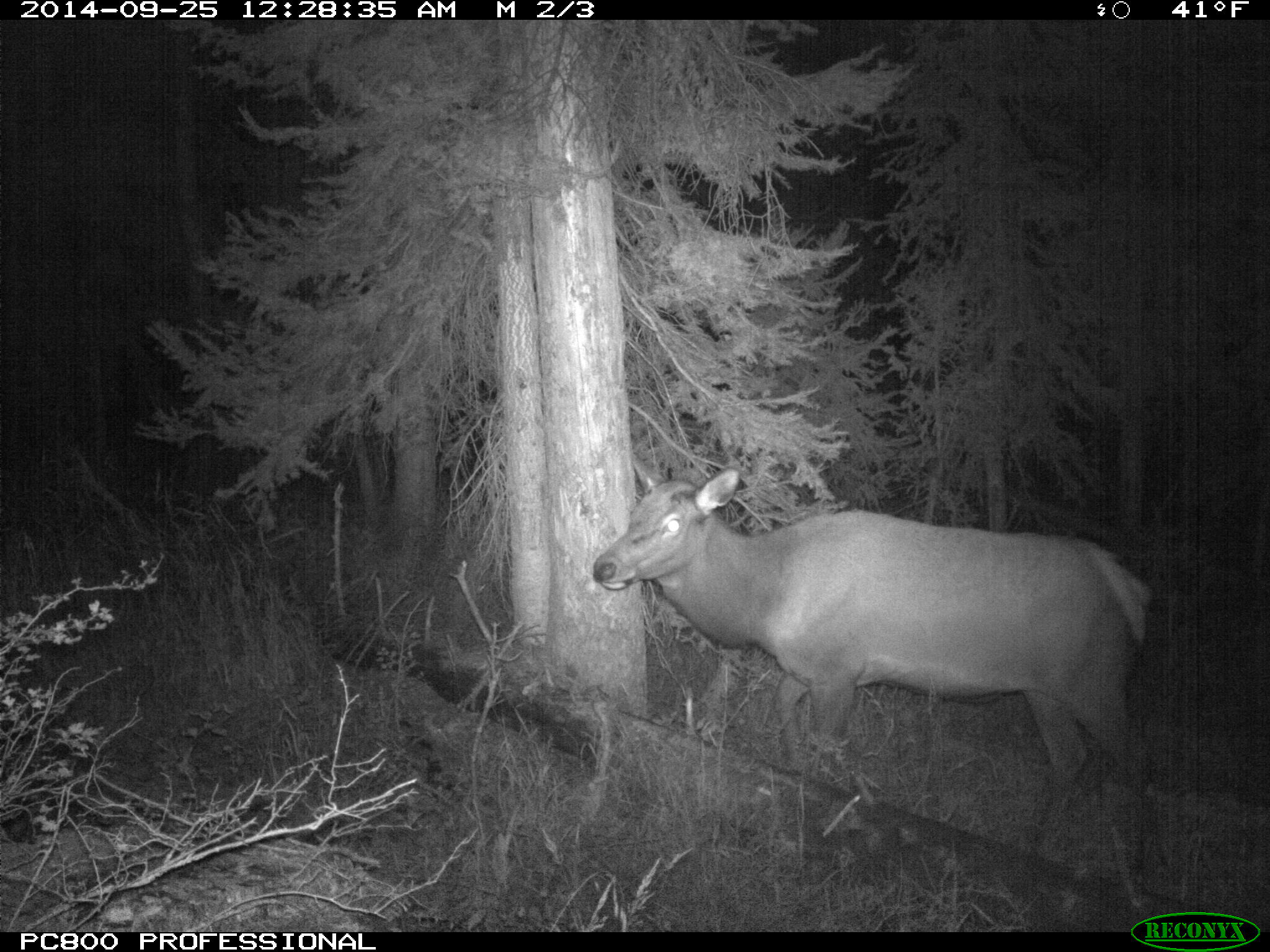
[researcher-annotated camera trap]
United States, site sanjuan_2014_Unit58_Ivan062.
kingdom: Animalia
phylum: Chordata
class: Mammalia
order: Artiodactyla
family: Cervidae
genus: Cervus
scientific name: Cervus elaphus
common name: red deer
Cervus elaphus (red deer).